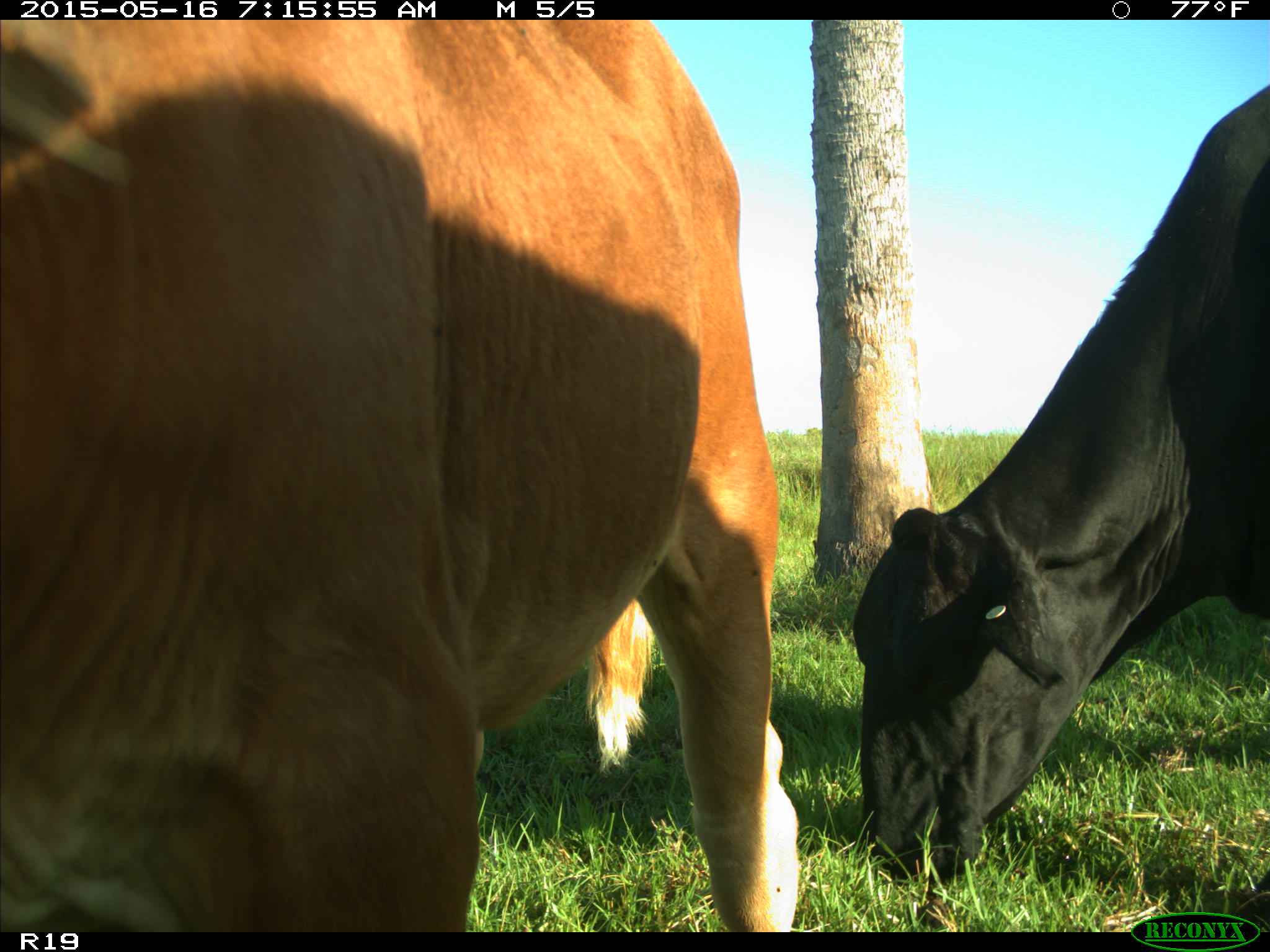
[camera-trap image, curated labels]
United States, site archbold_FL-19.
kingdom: Animalia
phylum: Chordata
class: Mammalia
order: Artiodactyla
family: Bovidae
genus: Bos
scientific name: Bos taurus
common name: domestic cow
Bos taurus (domestic cow).